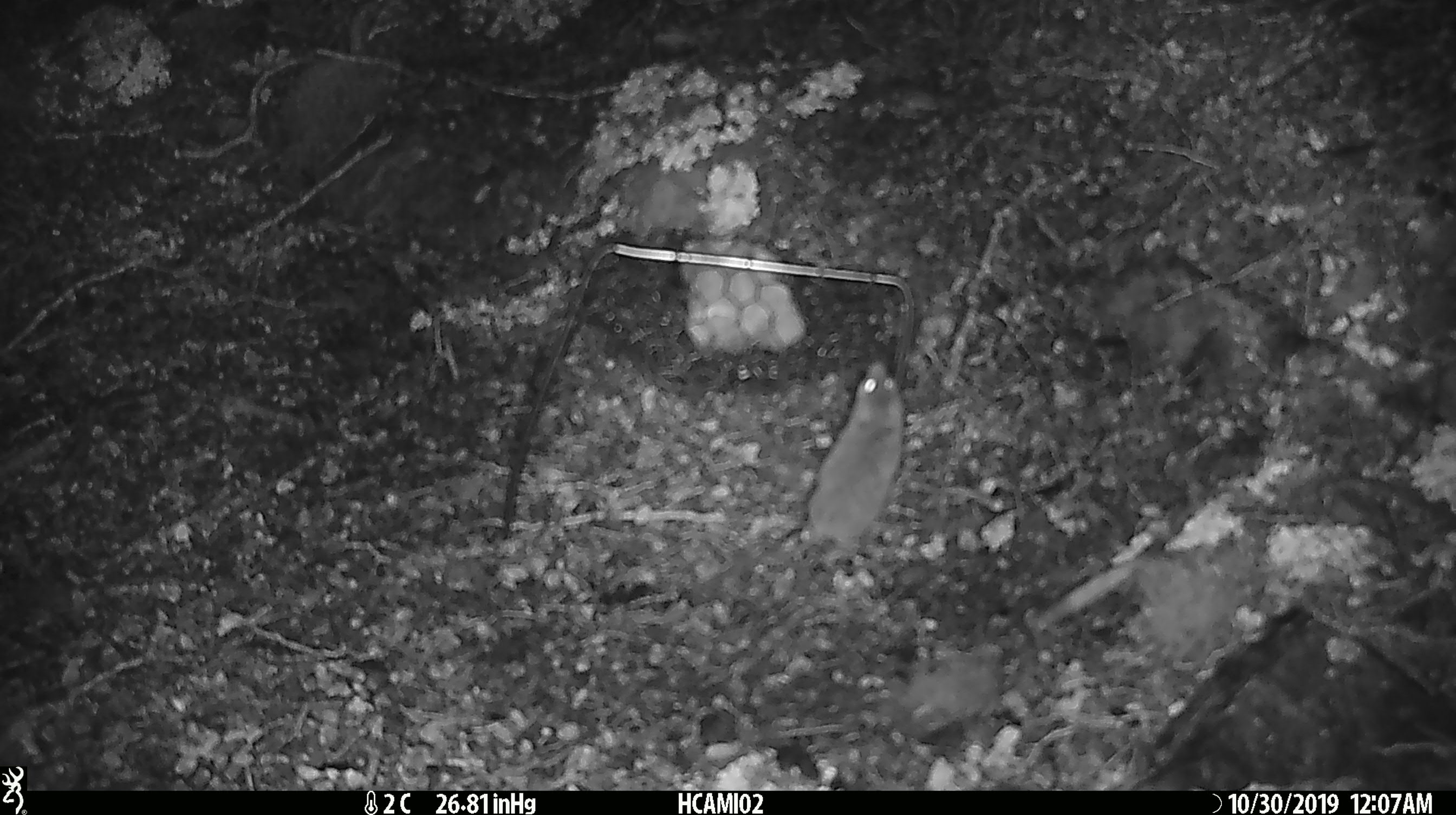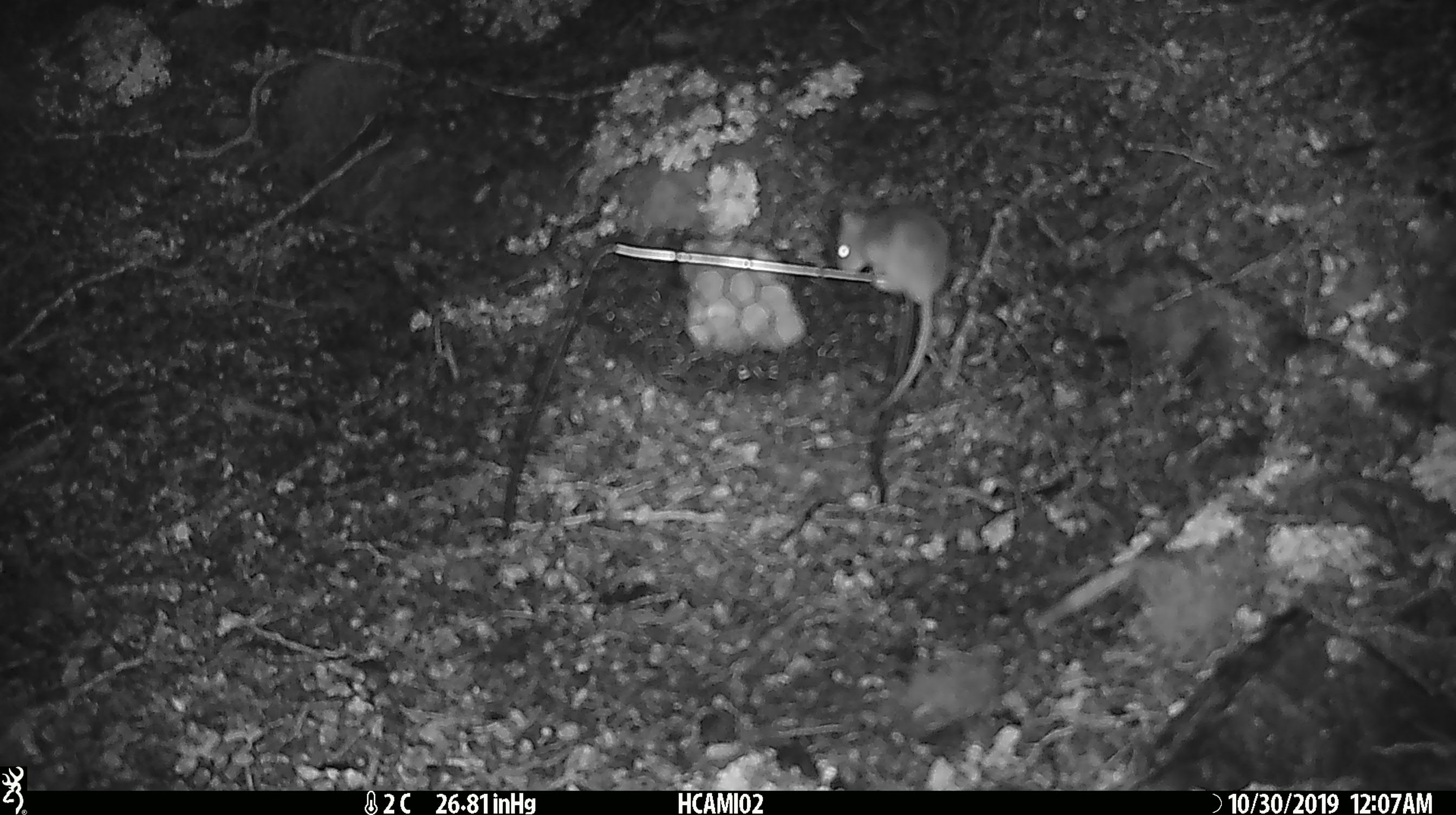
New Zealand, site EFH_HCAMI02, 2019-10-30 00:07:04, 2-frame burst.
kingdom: Animalia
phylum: Chordata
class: Mammalia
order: Rodentia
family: Muridae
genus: Mus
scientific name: Mus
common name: mouse